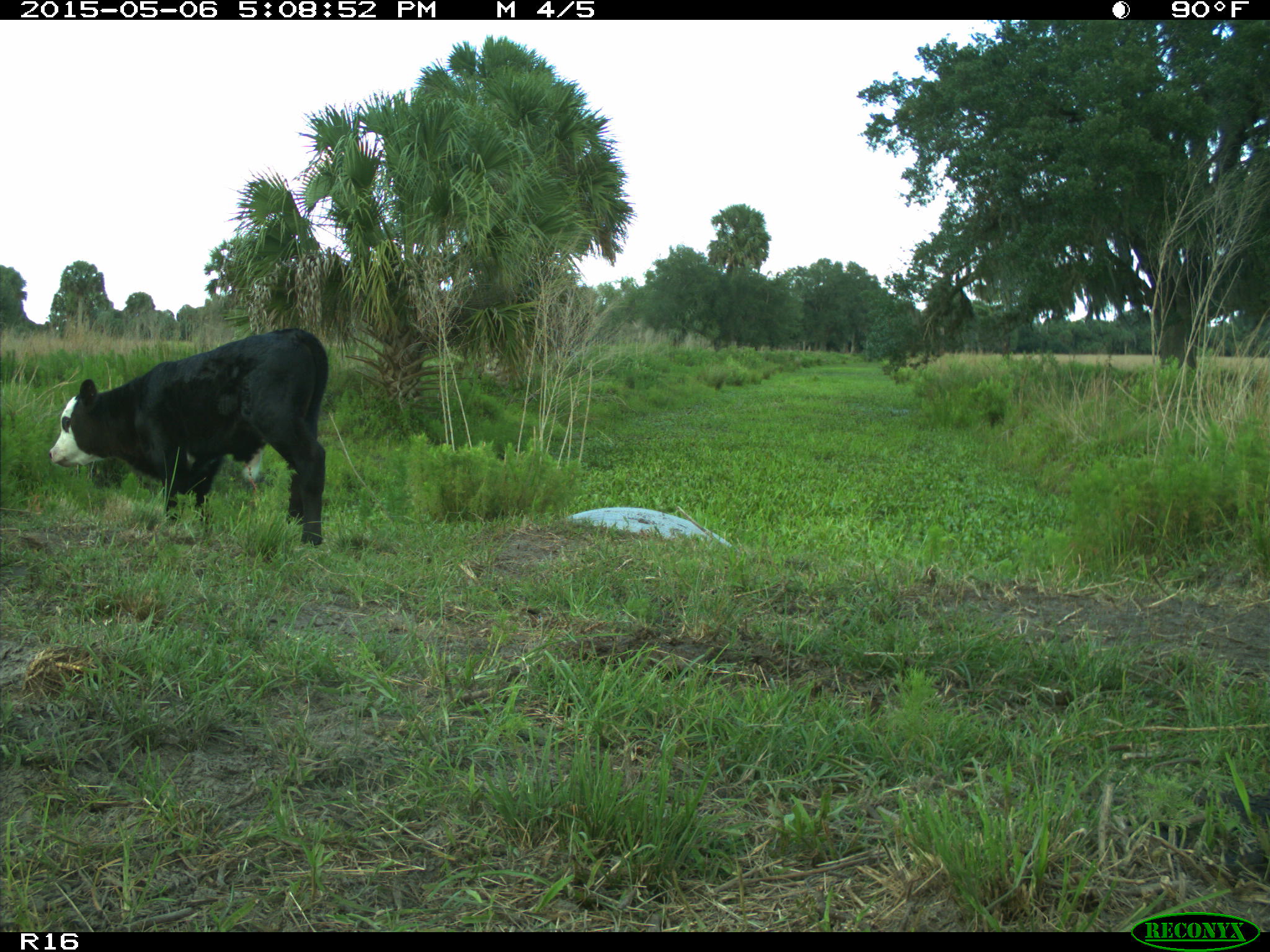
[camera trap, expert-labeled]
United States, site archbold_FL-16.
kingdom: Animalia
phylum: Chordata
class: Mammalia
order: Artiodactyla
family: Bovidae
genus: Bos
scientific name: Bos taurus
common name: domestic cow